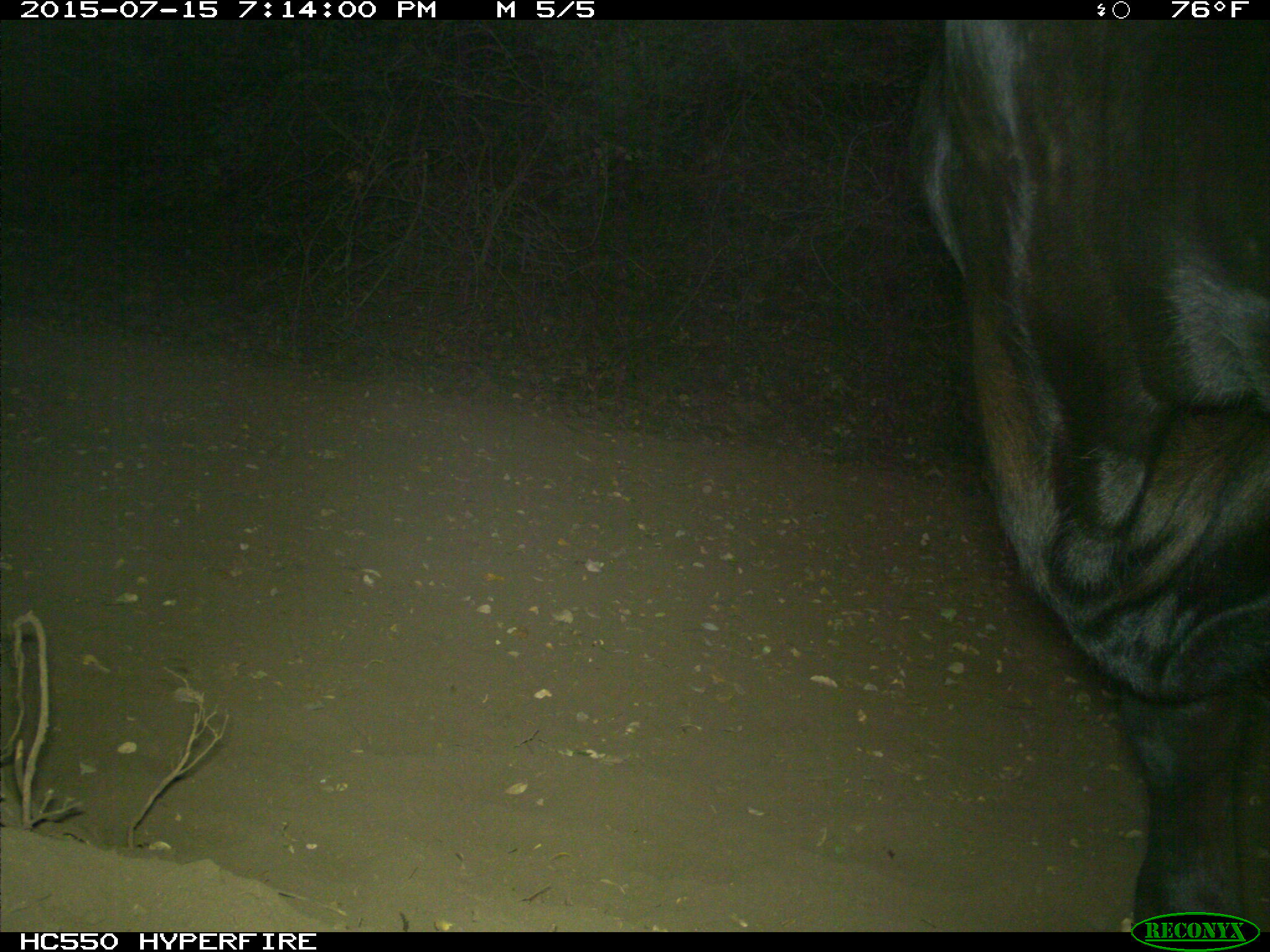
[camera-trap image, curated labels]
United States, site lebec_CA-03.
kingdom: Animalia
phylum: Chordata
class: Mammalia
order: Artiodactyla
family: Bovidae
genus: Bos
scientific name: Bos taurus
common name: domestic cow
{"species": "Bos taurus (domestic cow)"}